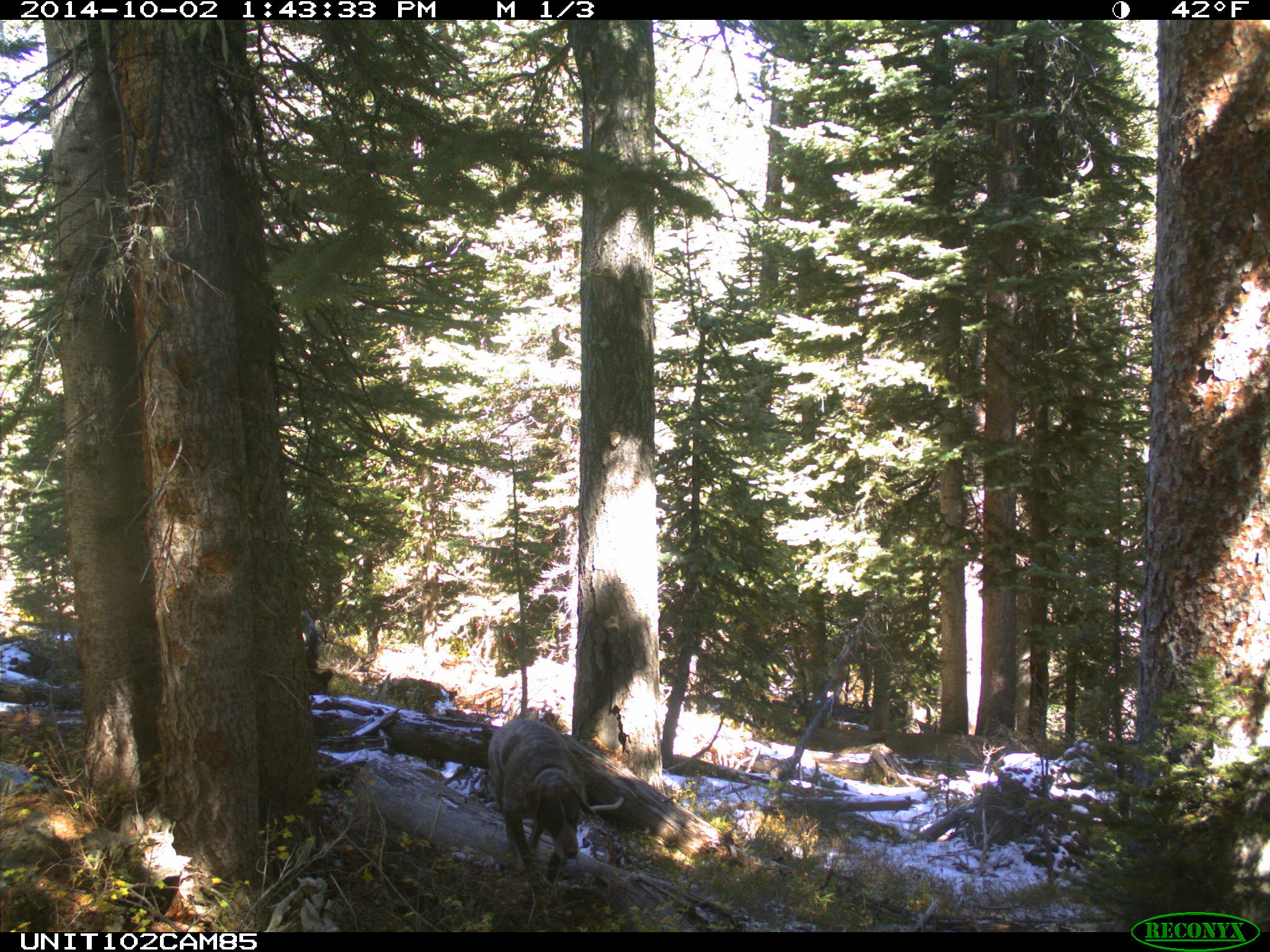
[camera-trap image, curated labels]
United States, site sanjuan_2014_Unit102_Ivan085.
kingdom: Animalia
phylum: Chordata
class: Mammalia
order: Carnivora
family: Canidae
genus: Canis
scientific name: Canis familiaris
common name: domestic dog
Canis familiaris (domestic dog).